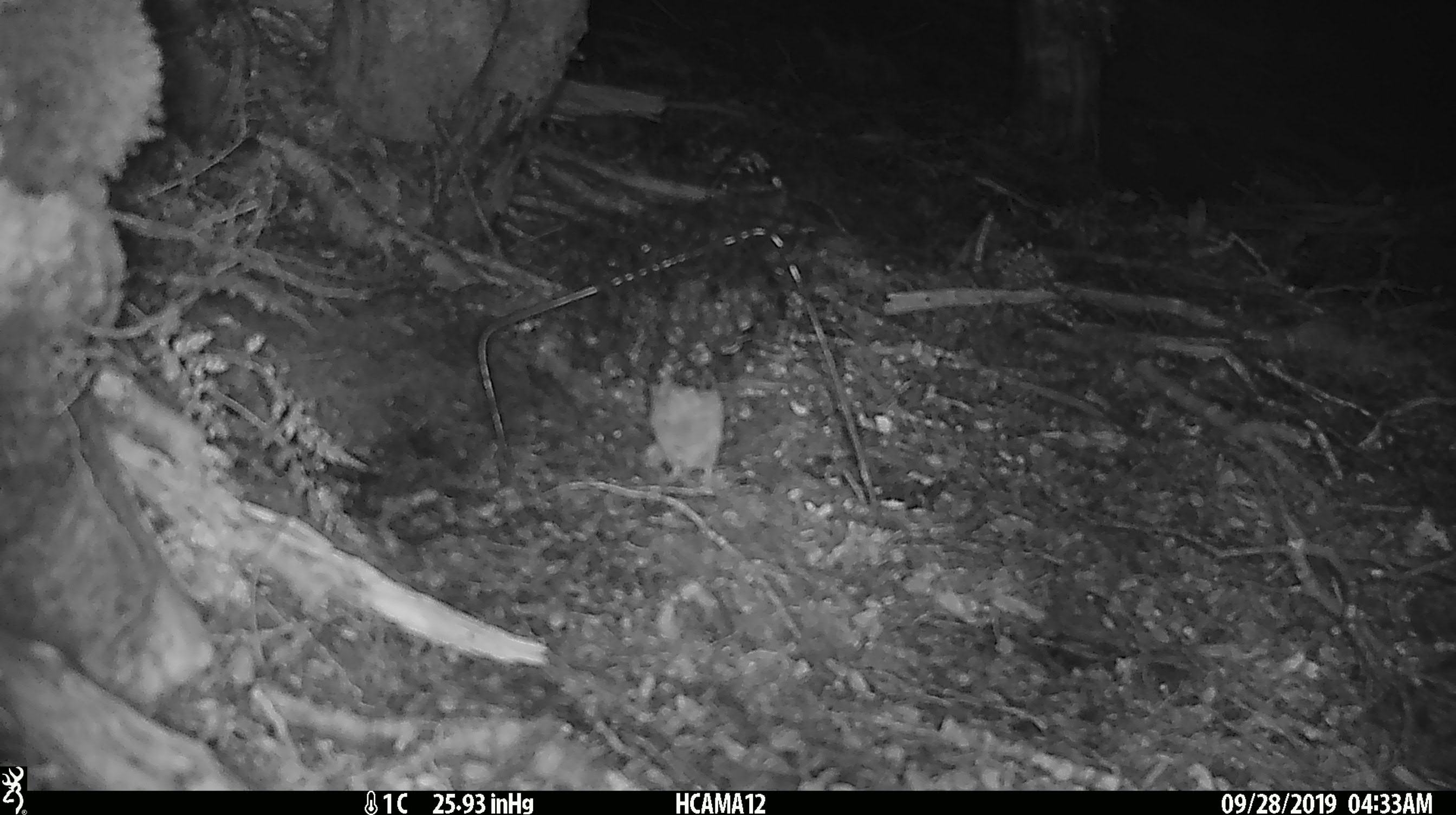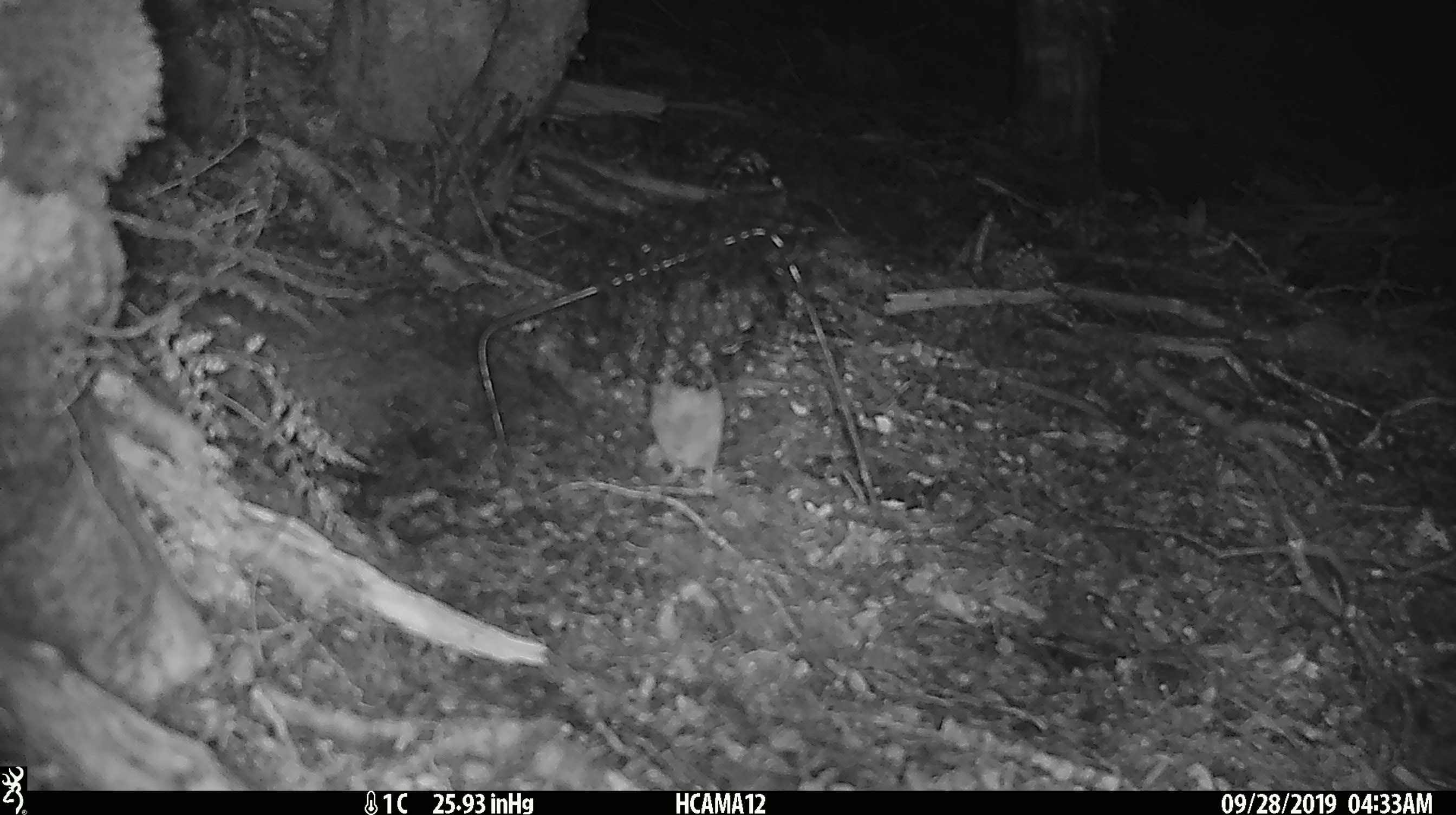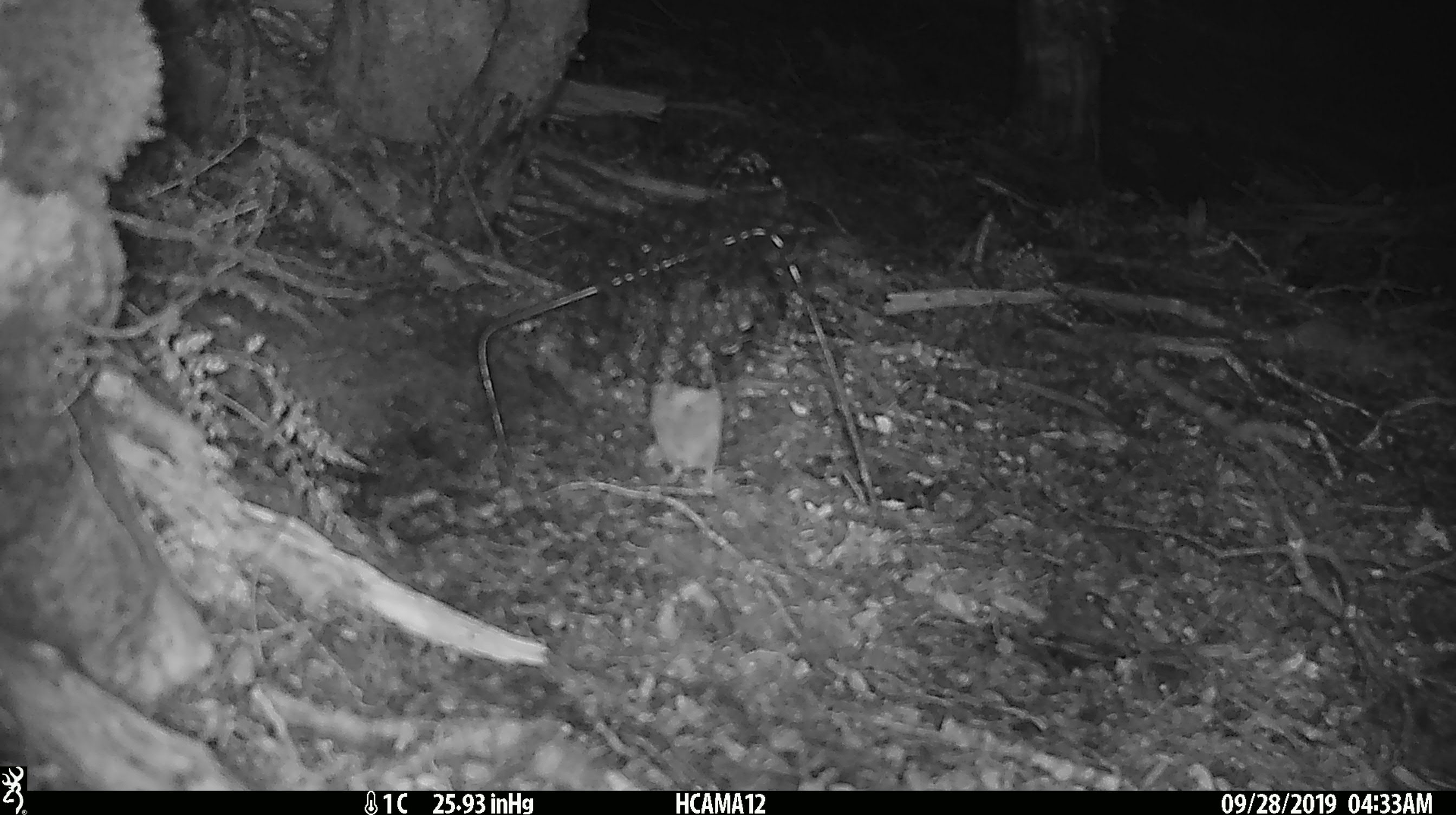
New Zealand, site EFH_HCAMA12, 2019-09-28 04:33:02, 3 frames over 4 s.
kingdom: Animalia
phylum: Chordata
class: Mammalia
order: Rodentia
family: Muridae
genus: Mus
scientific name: Mus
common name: mouse